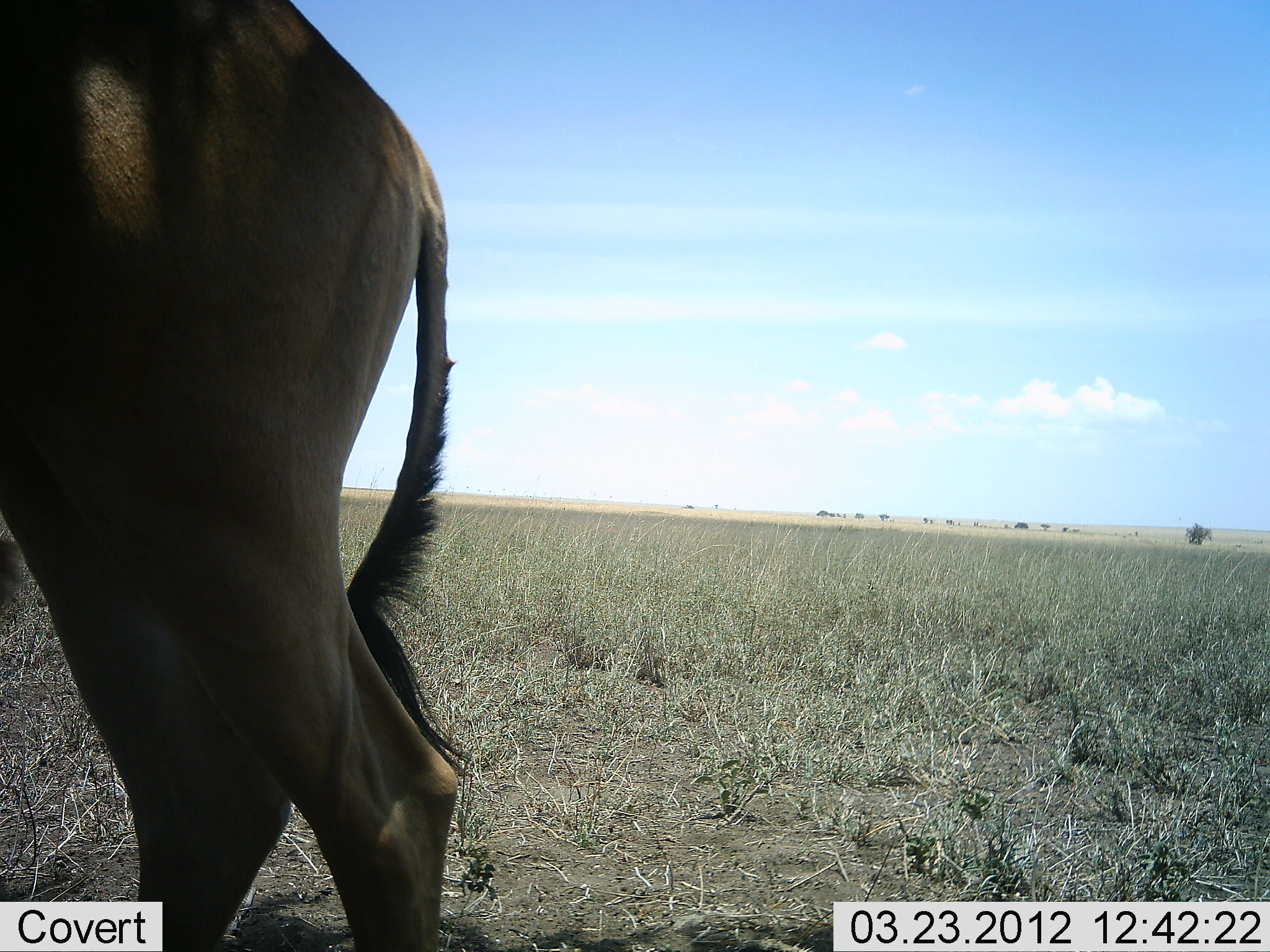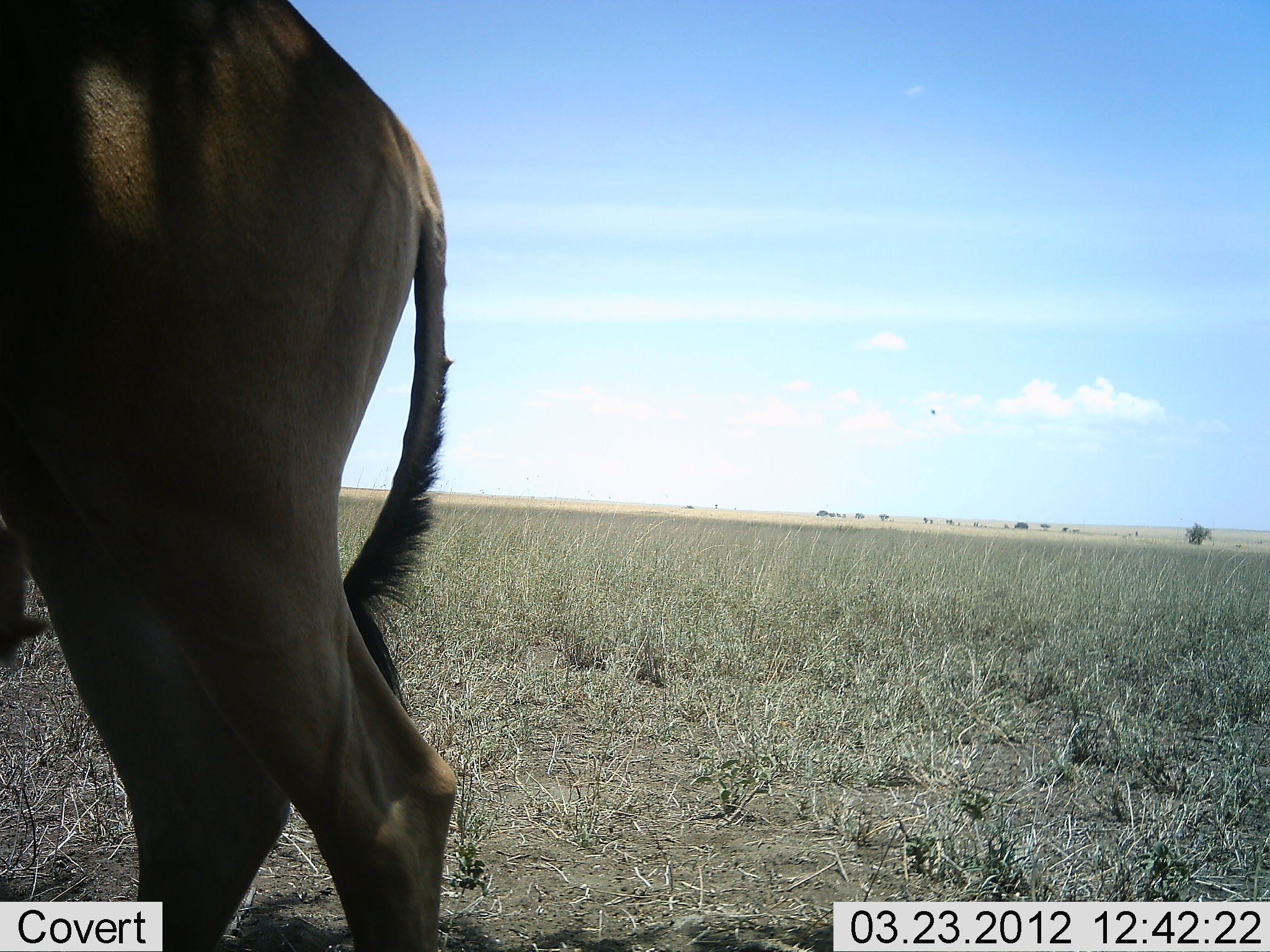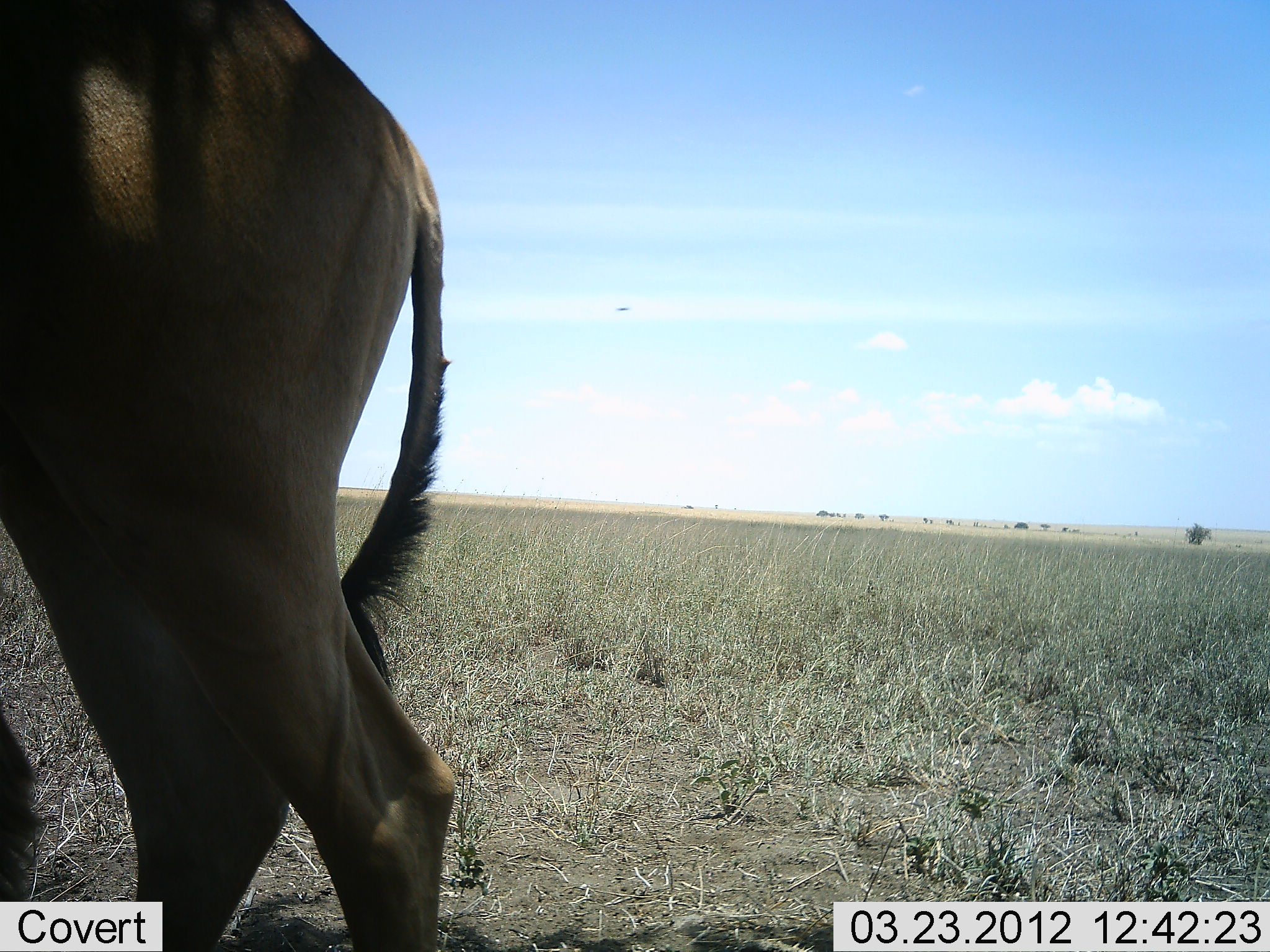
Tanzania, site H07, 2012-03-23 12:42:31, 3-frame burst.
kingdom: Animalia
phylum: Chordata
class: Mammalia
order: Artiodactyla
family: Bovidae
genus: Alcelaphus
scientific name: Alcelaphus buselaphus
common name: hartebeest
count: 1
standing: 93%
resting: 0%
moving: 0%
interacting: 7%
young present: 0%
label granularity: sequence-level